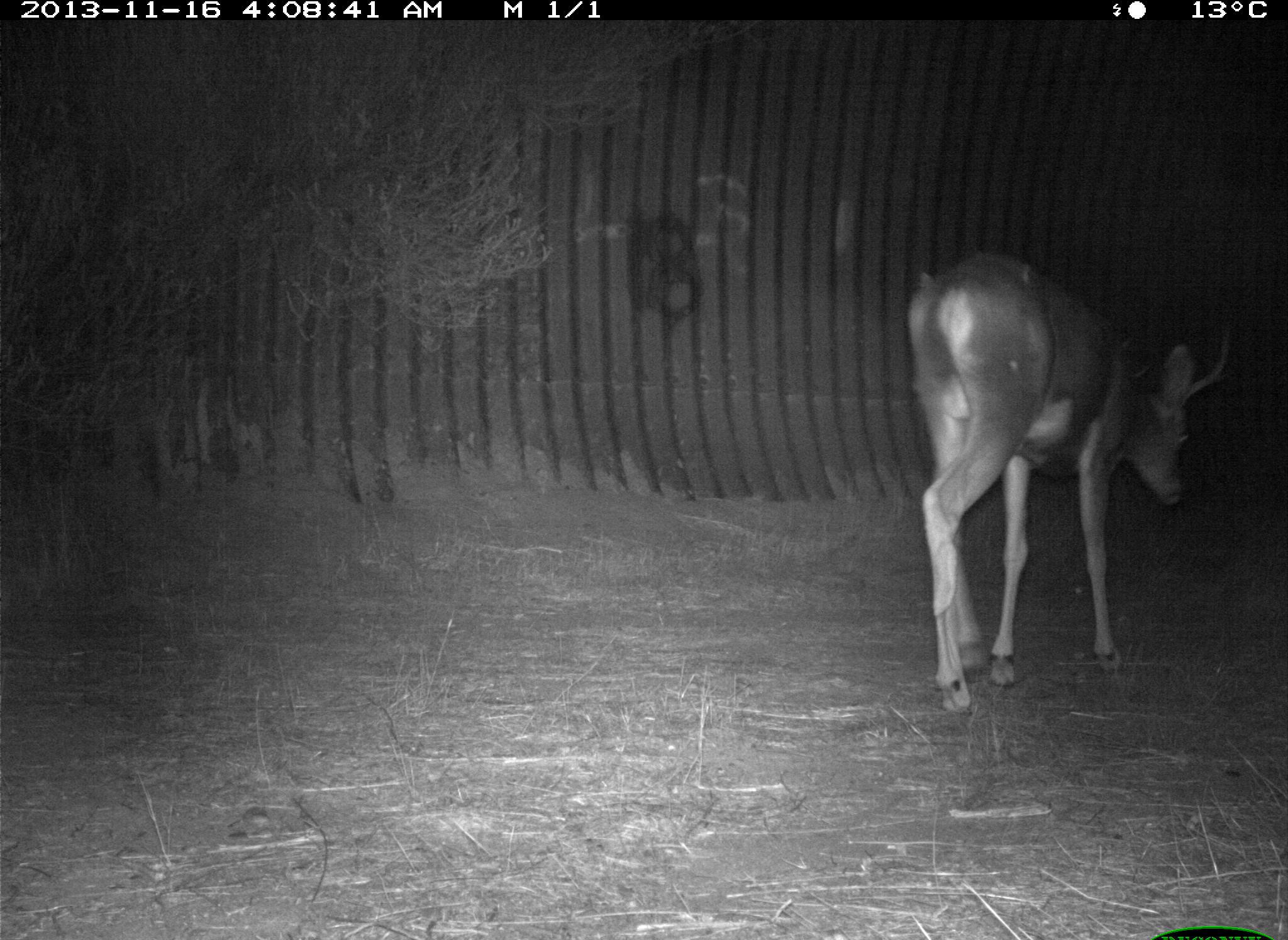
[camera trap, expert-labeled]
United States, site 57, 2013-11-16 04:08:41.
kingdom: Animalia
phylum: Chordata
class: Mammalia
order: Artiodactyla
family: Cervidae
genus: Odocoileus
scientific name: Odocoileus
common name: deer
Deer (Odocoileus).